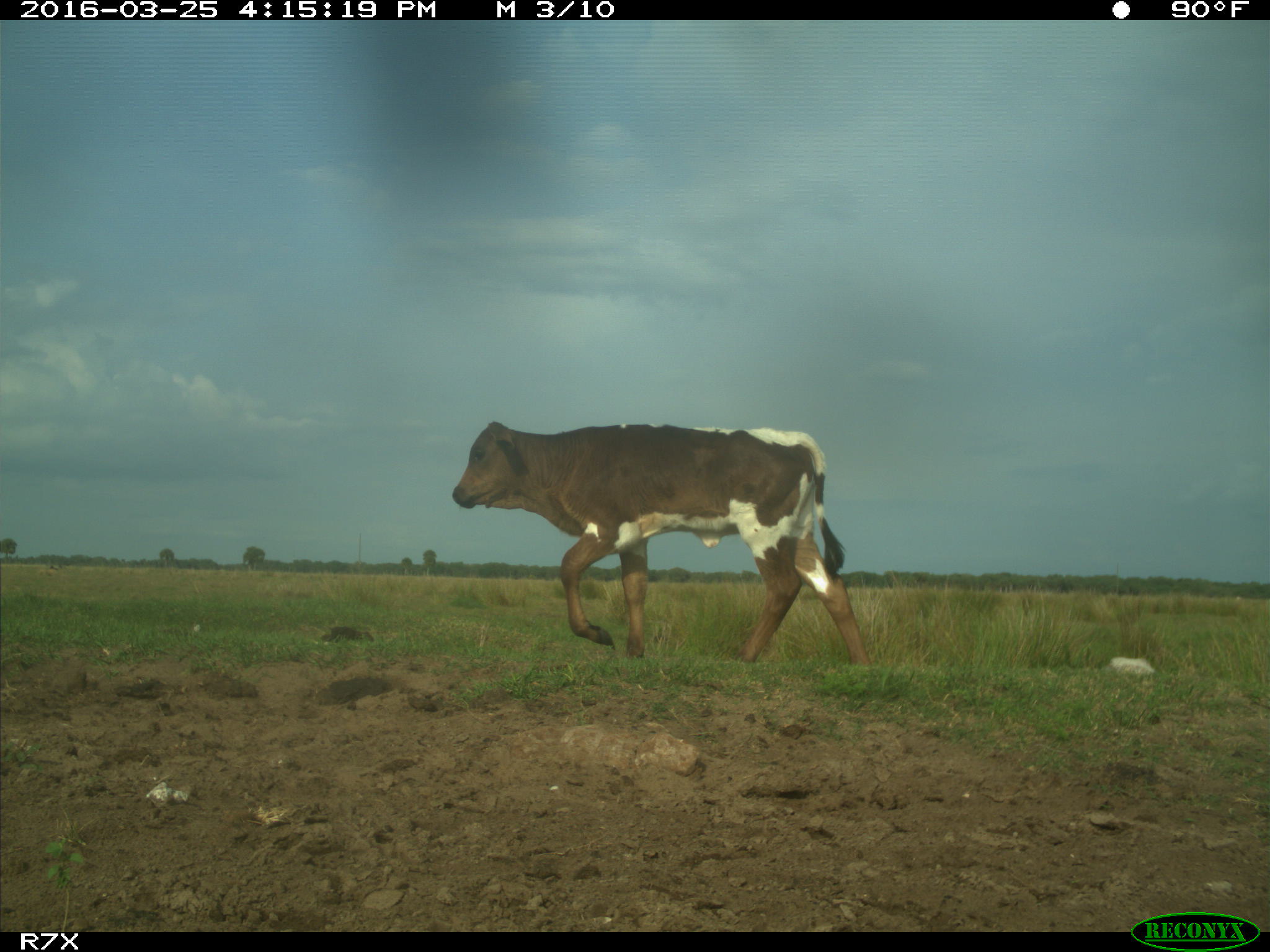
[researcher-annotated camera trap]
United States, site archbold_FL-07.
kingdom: Animalia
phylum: Chordata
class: Mammalia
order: Artiodactyla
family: Bovidae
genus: Bos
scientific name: Bos taurus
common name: domestic cow